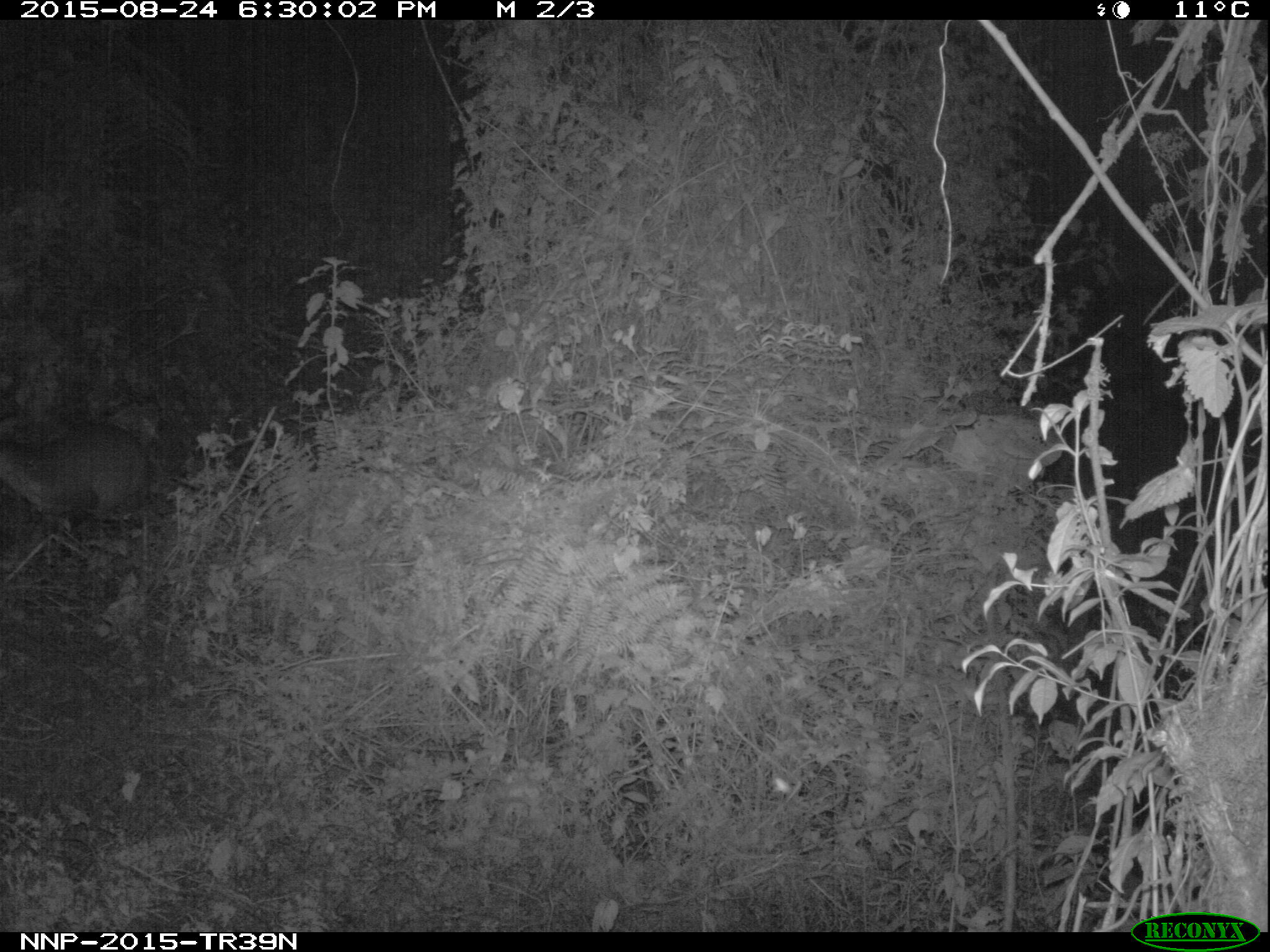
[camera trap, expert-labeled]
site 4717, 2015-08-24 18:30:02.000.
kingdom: Animalia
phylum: Chordata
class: Mammalia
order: Artiodactyla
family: Bovidae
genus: Cephalophus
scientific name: Cephalophus nigrifrons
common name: black-fronted duiker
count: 1